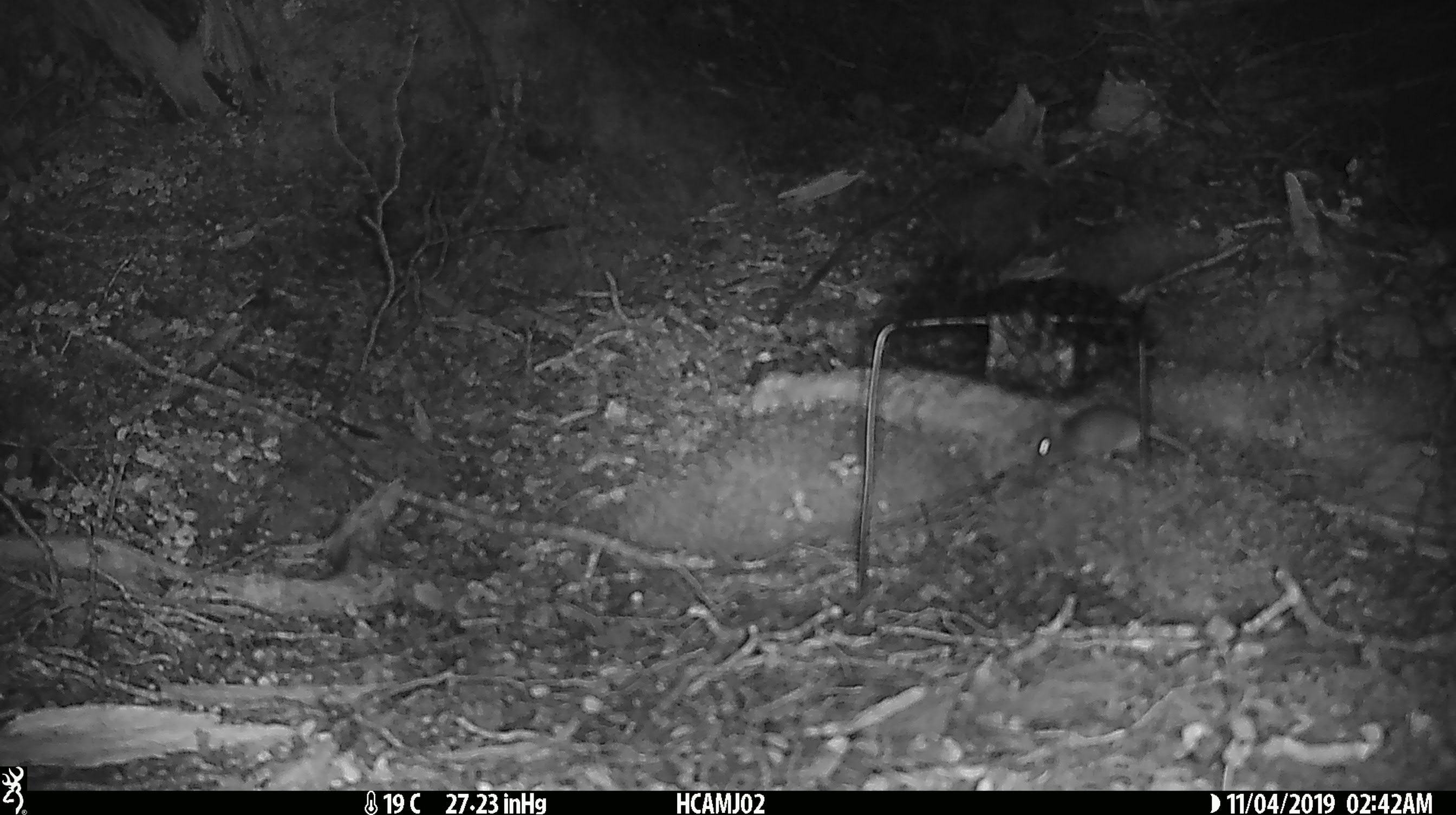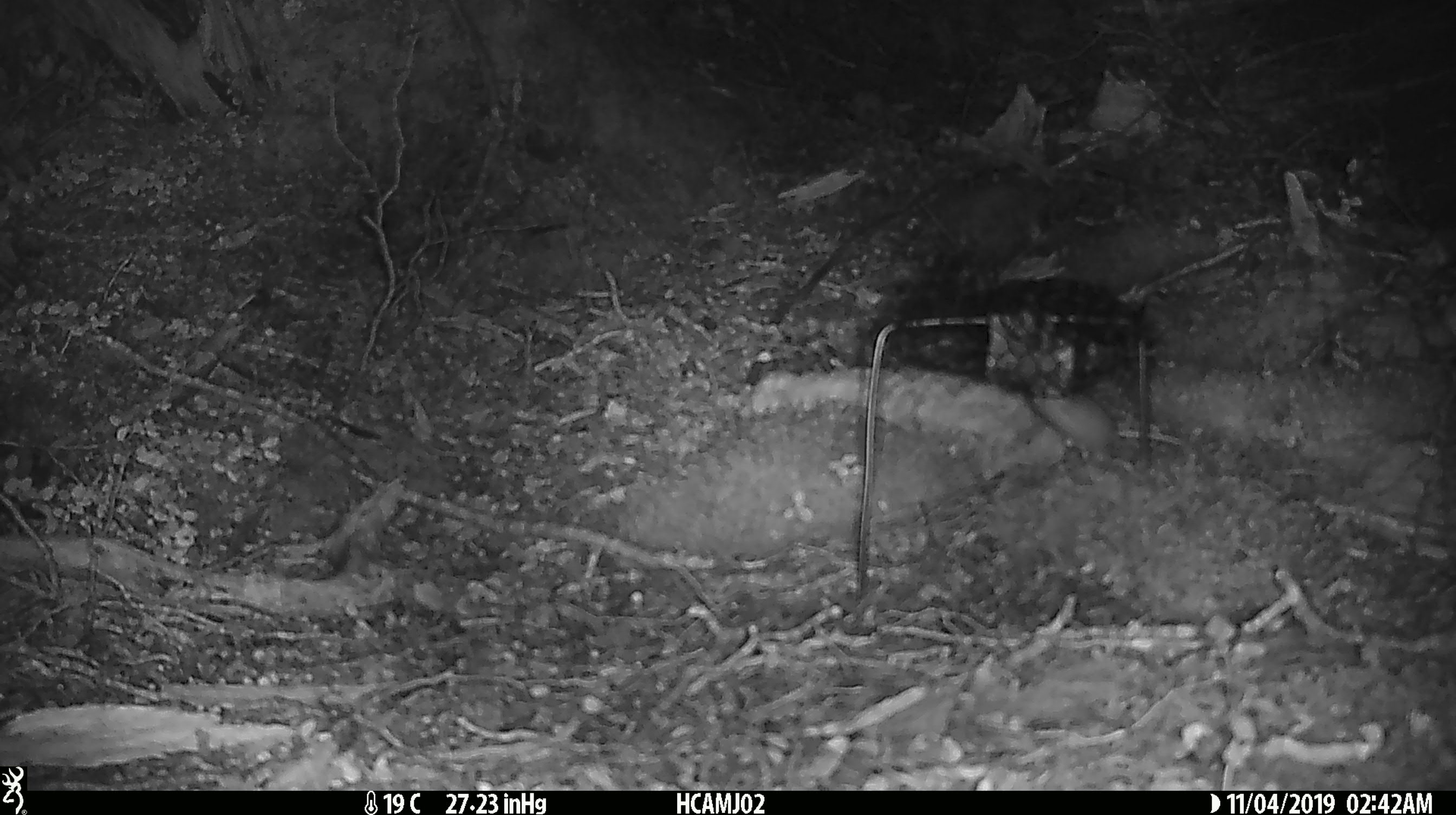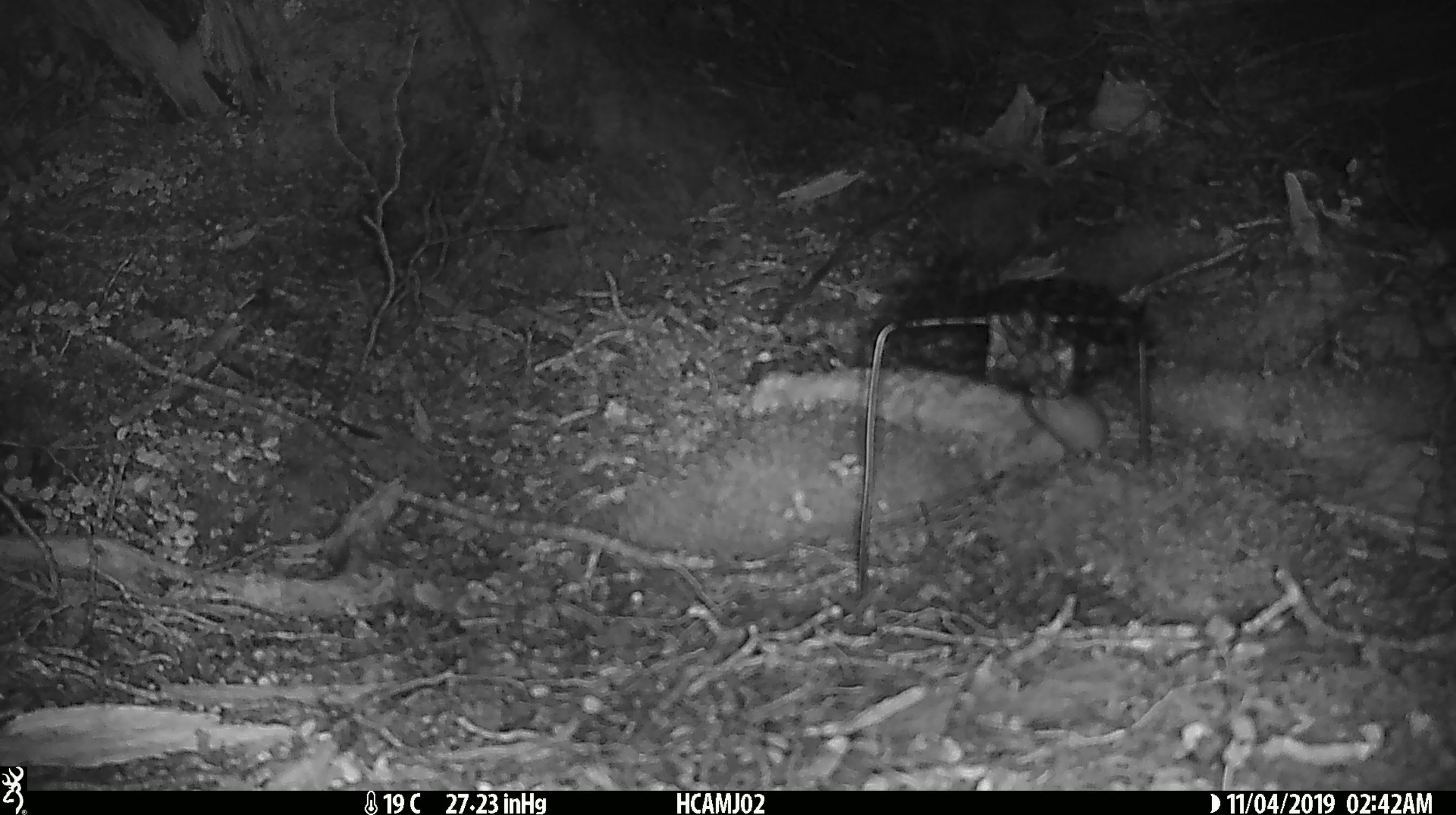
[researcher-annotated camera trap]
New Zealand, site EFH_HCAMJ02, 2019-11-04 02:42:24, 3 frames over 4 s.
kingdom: Animalia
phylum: Chordata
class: Mammalia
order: Rodentia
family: Muridae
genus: Mus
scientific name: Mus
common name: mouse